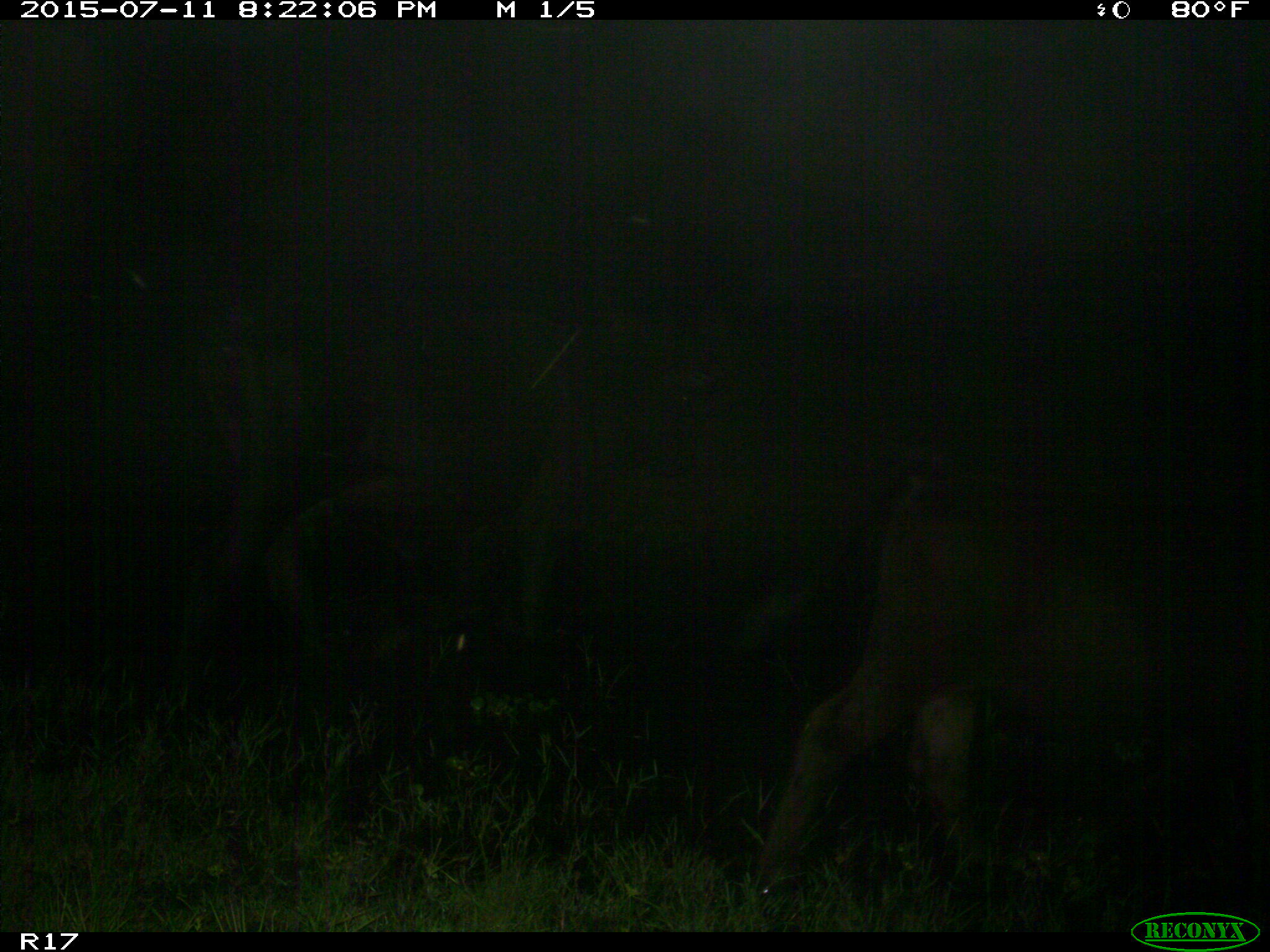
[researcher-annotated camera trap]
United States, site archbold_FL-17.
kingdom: Animalia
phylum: Chordata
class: Mammalia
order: Artiodactyla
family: Bovidae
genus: Bos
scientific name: Bos taurus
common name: domestic cow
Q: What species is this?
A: Bos taurus (domestic cow).